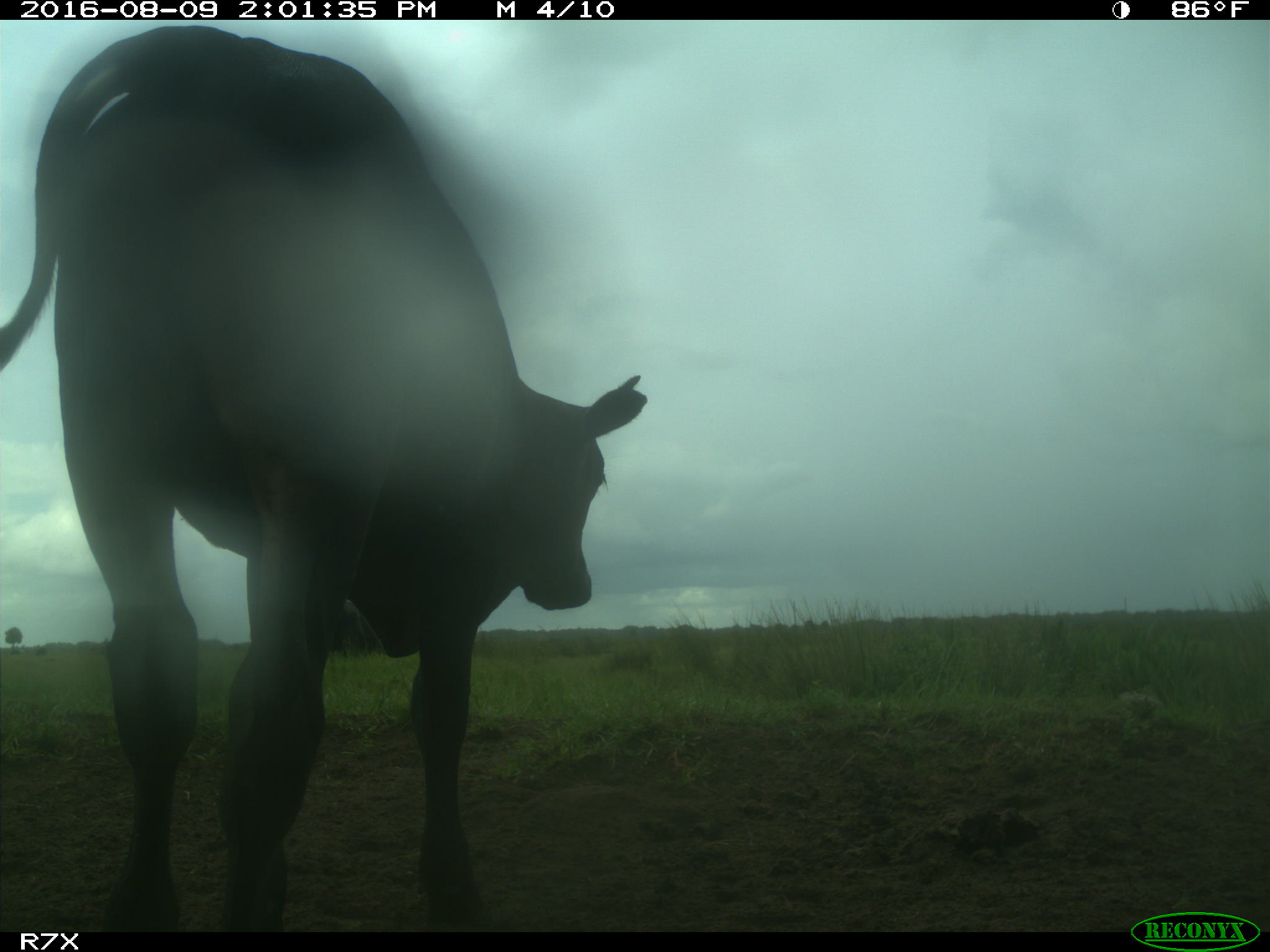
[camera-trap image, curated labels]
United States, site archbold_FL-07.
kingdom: Animalia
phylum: Chordata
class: Mammalia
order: Artiodactyla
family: Bovidae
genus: Bos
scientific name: Bos taurus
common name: domestic cow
Bos taurus (domestic cow).